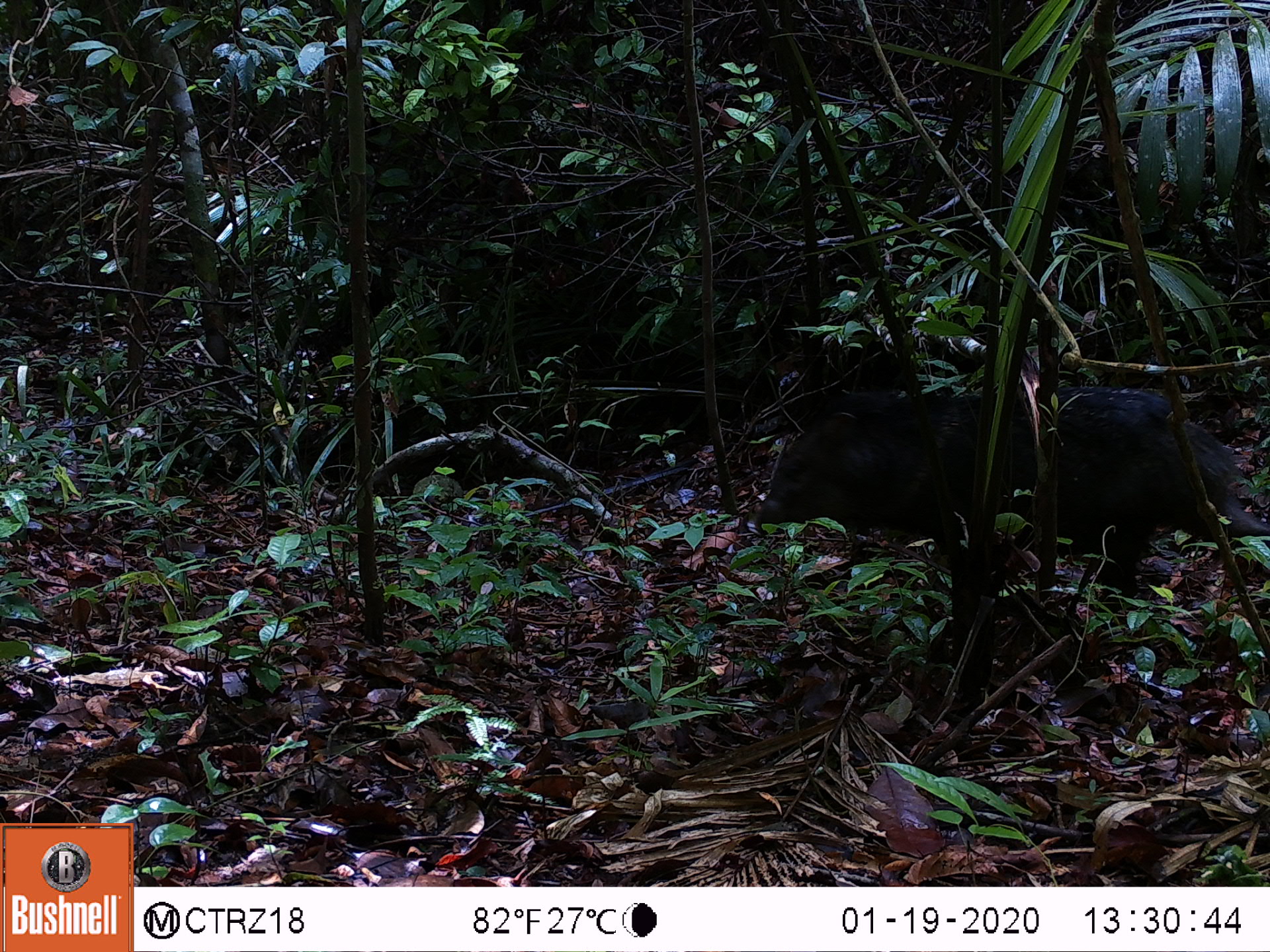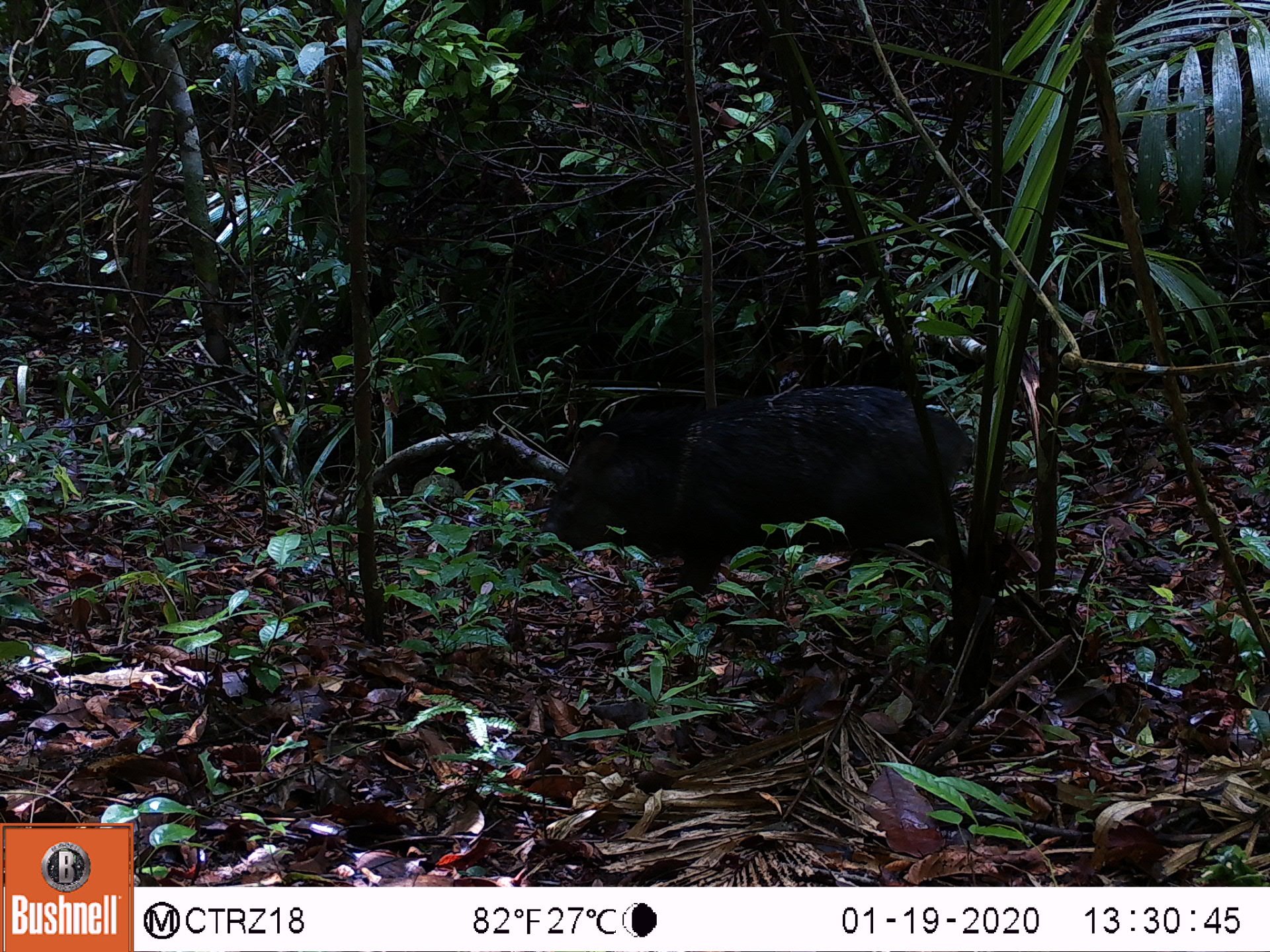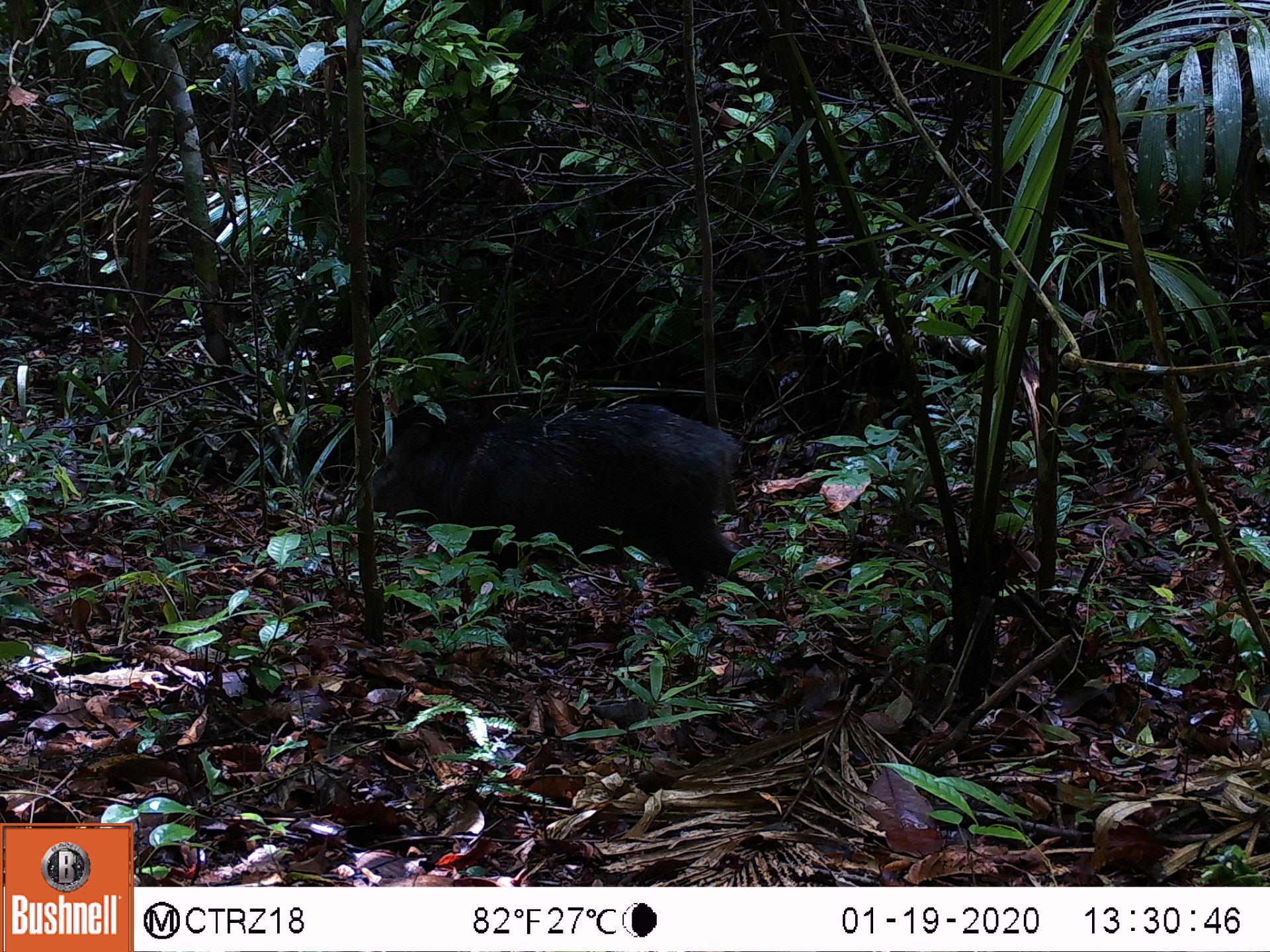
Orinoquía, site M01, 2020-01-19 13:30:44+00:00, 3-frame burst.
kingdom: Animalia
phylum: Chordata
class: Mammalia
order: Artiodactyla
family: Tayassuidae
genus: Pecari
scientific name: Pecari tajacu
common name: collared peccary